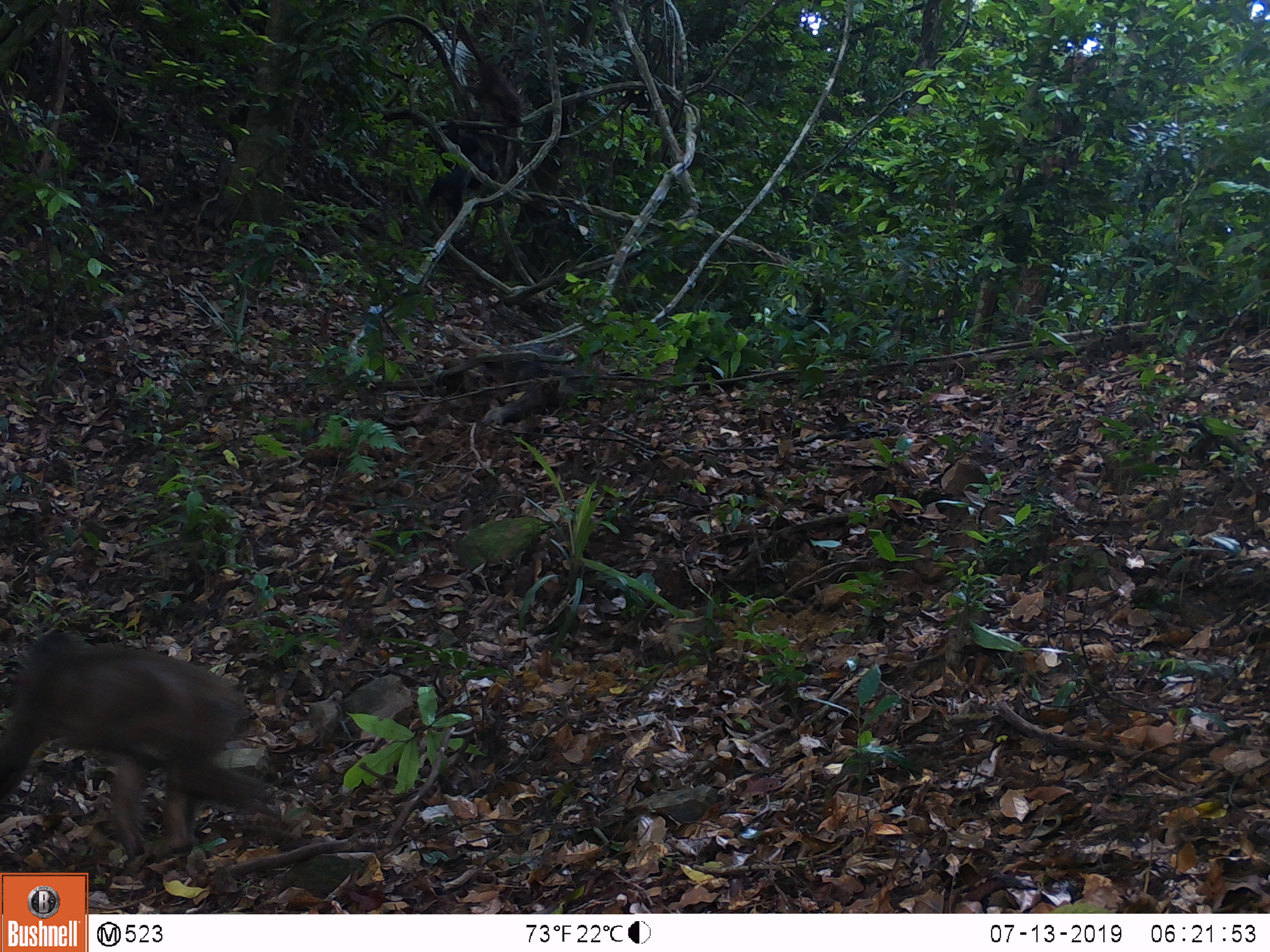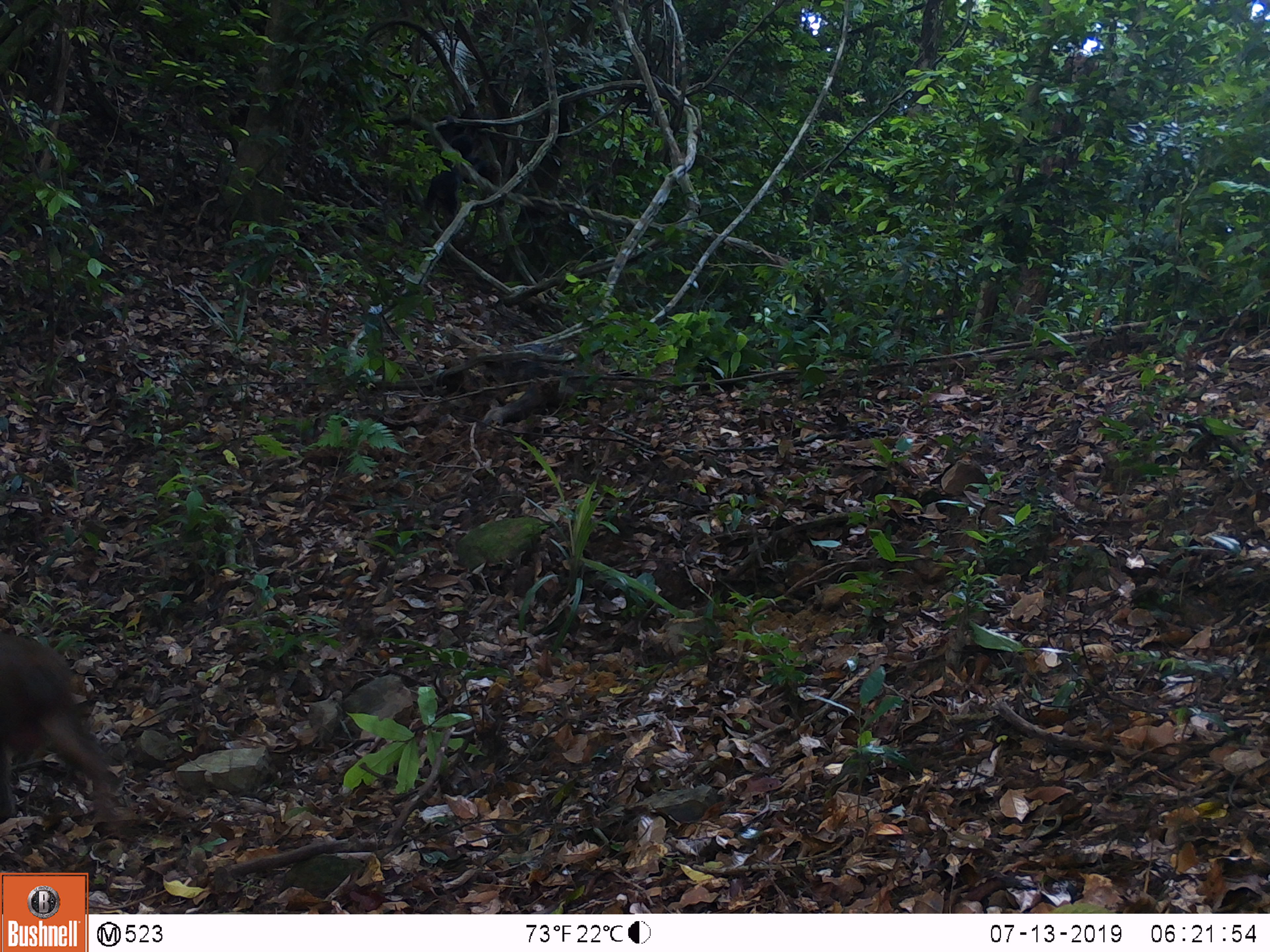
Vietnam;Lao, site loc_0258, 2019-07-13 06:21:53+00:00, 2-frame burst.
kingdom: Animalia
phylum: Chordata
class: Mammalia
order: Primates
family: Cercopithecidae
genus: Macaca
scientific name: Macaca arctoides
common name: stump-tailed macaque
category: stump tailed macaque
Stump tailed macaque (stump-tailed macaque) (Macaca arctoides). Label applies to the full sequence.